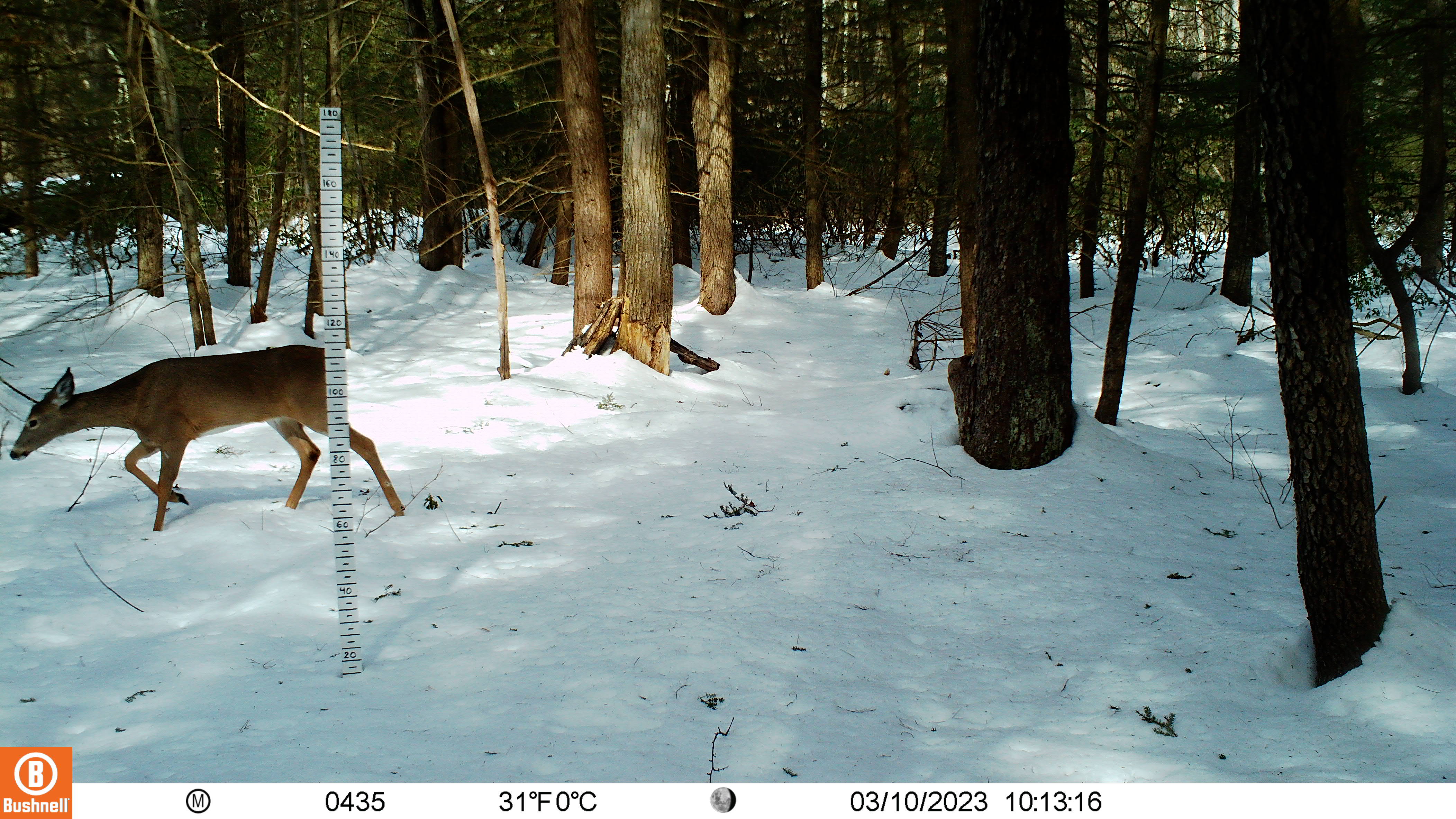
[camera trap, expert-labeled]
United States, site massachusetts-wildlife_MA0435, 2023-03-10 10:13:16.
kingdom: Animalia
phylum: Chordata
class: Mammalia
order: Artiodactyla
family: Cervidae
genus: Odocoileus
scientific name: Odocoileus virginianus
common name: white-tailed deer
White-tailed deer (Odocoileus virginianus).